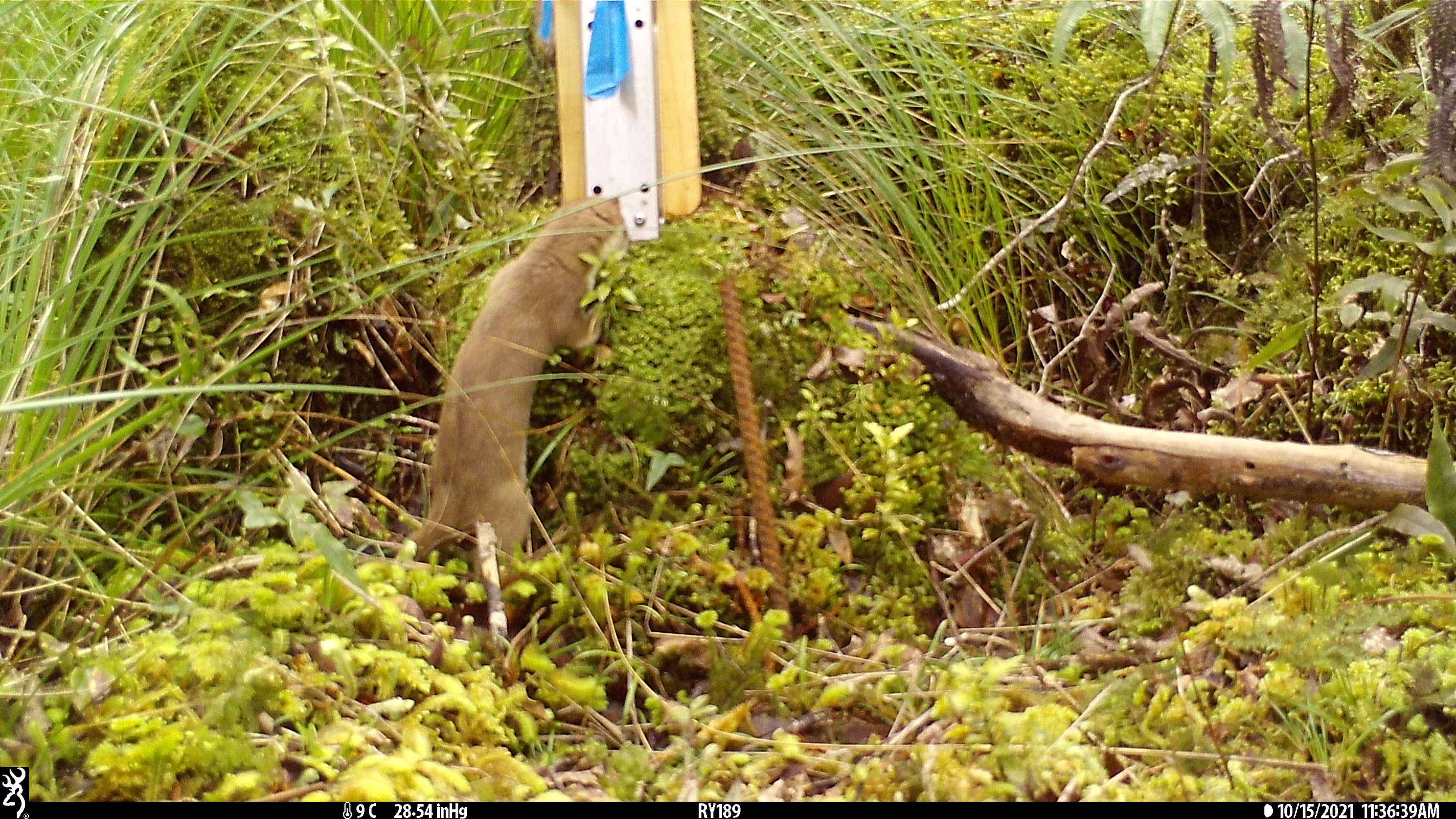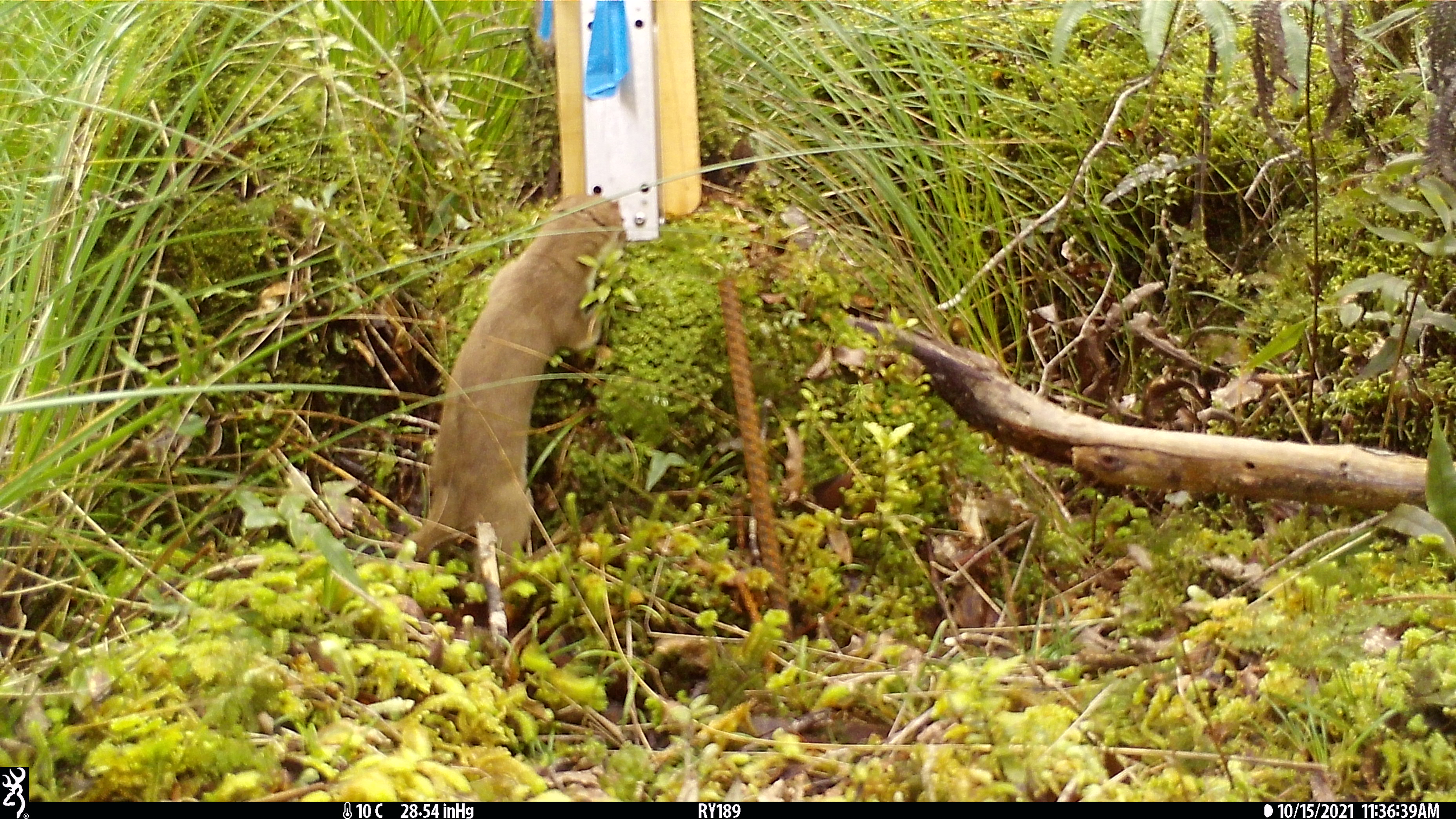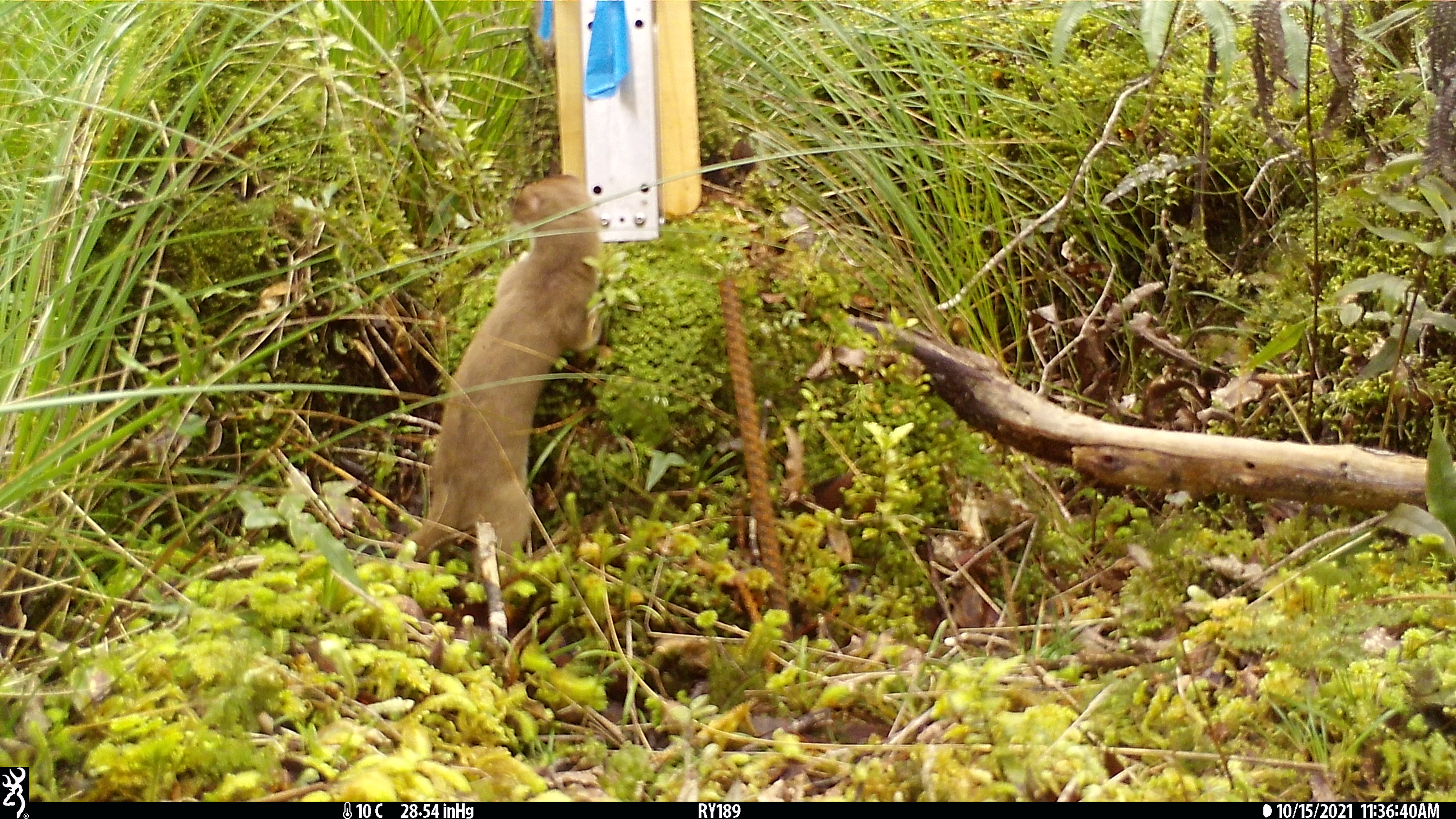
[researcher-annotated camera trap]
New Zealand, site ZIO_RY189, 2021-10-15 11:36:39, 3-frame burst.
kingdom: Animalia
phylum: Chordata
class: Mammalia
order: Carnivora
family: Mustelidae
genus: Mustela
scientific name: Mustela erminea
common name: stoat